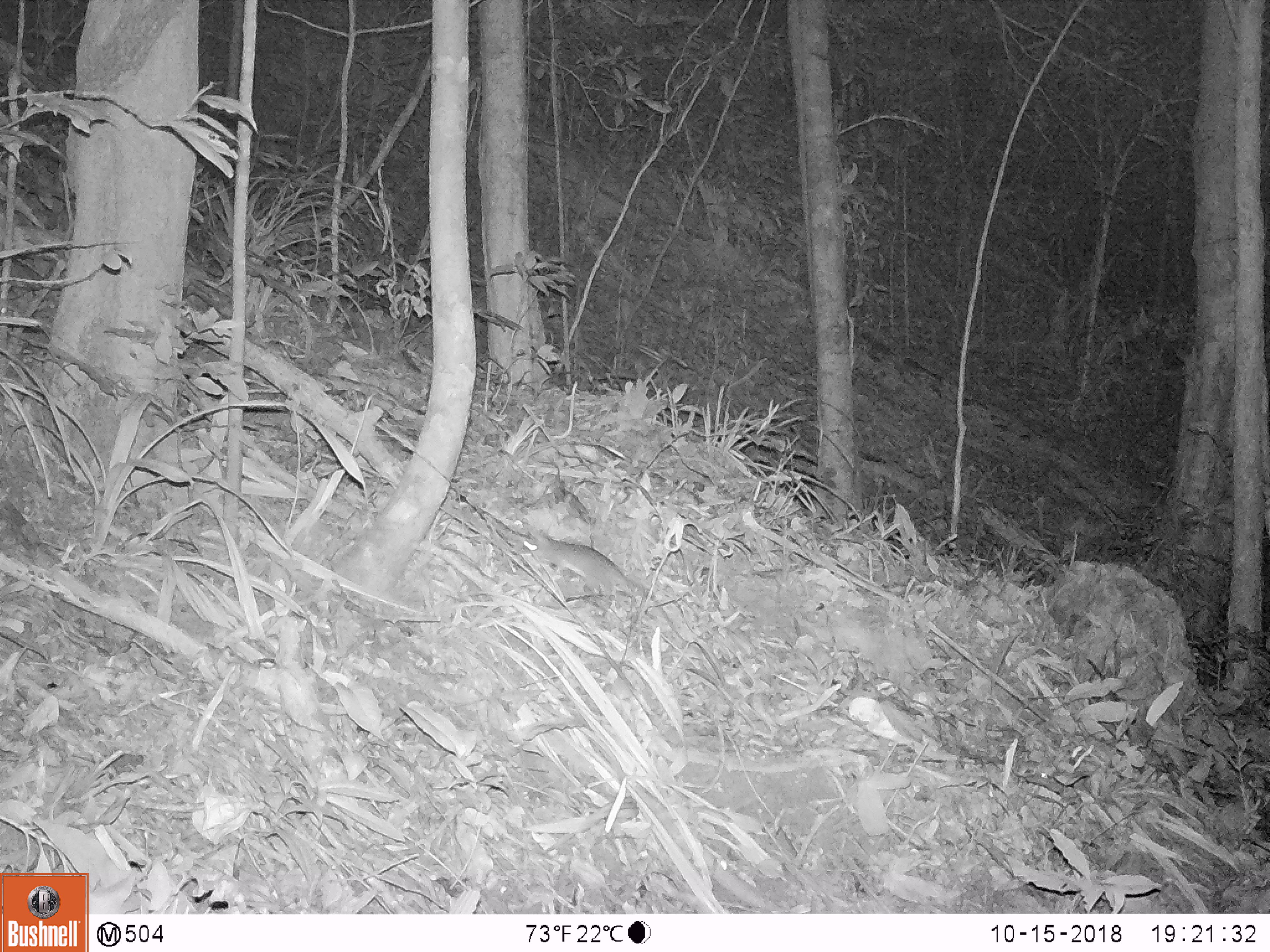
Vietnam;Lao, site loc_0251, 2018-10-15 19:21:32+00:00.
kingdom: Animalia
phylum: Chordata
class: Mammalia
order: Rodentia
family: Muridae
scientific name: Muridae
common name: old-world mice and rats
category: unidentified murid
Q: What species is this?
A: Unidentified murid (old-world mice and rats) (Muridae).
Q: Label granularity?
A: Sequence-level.